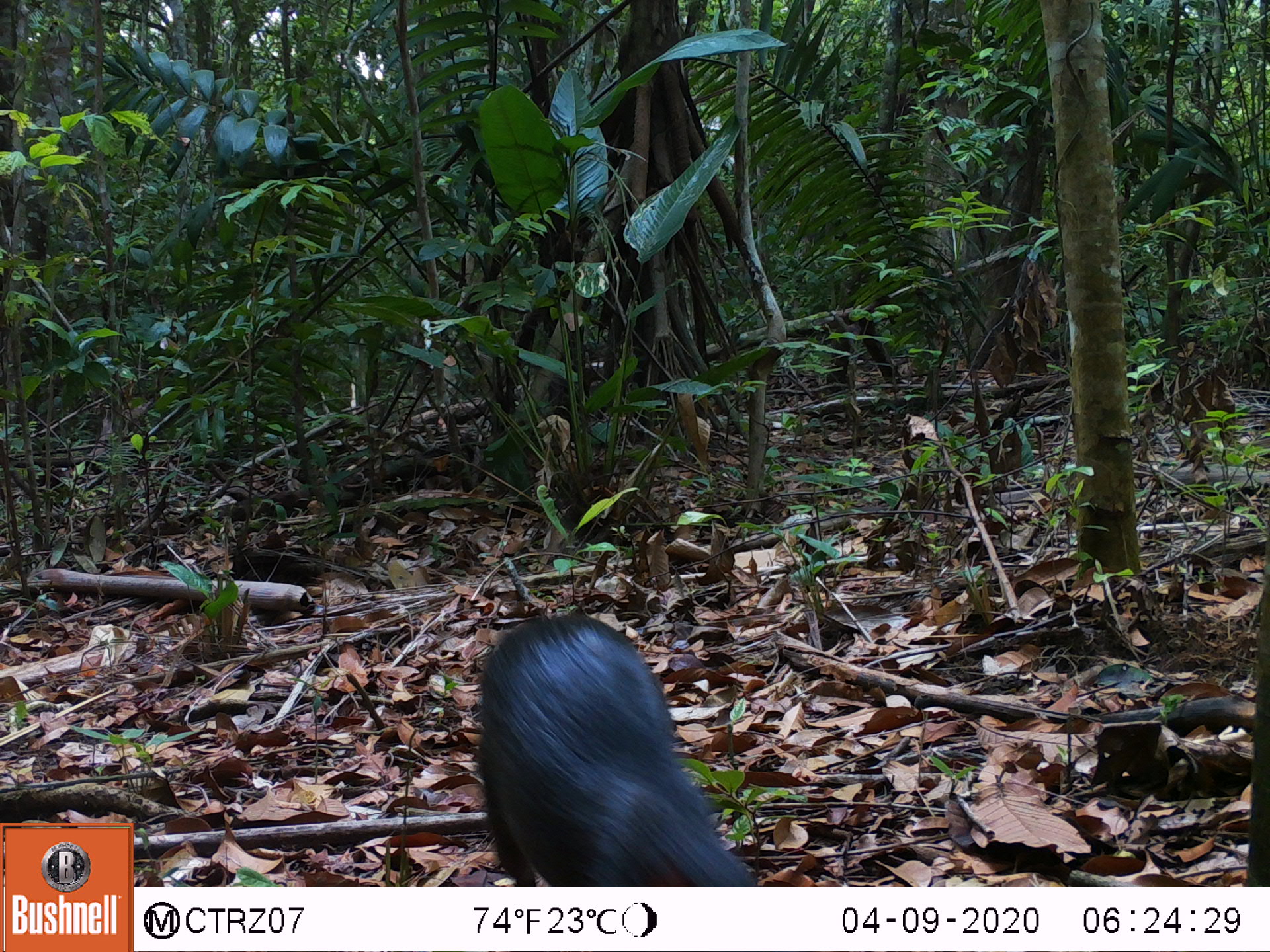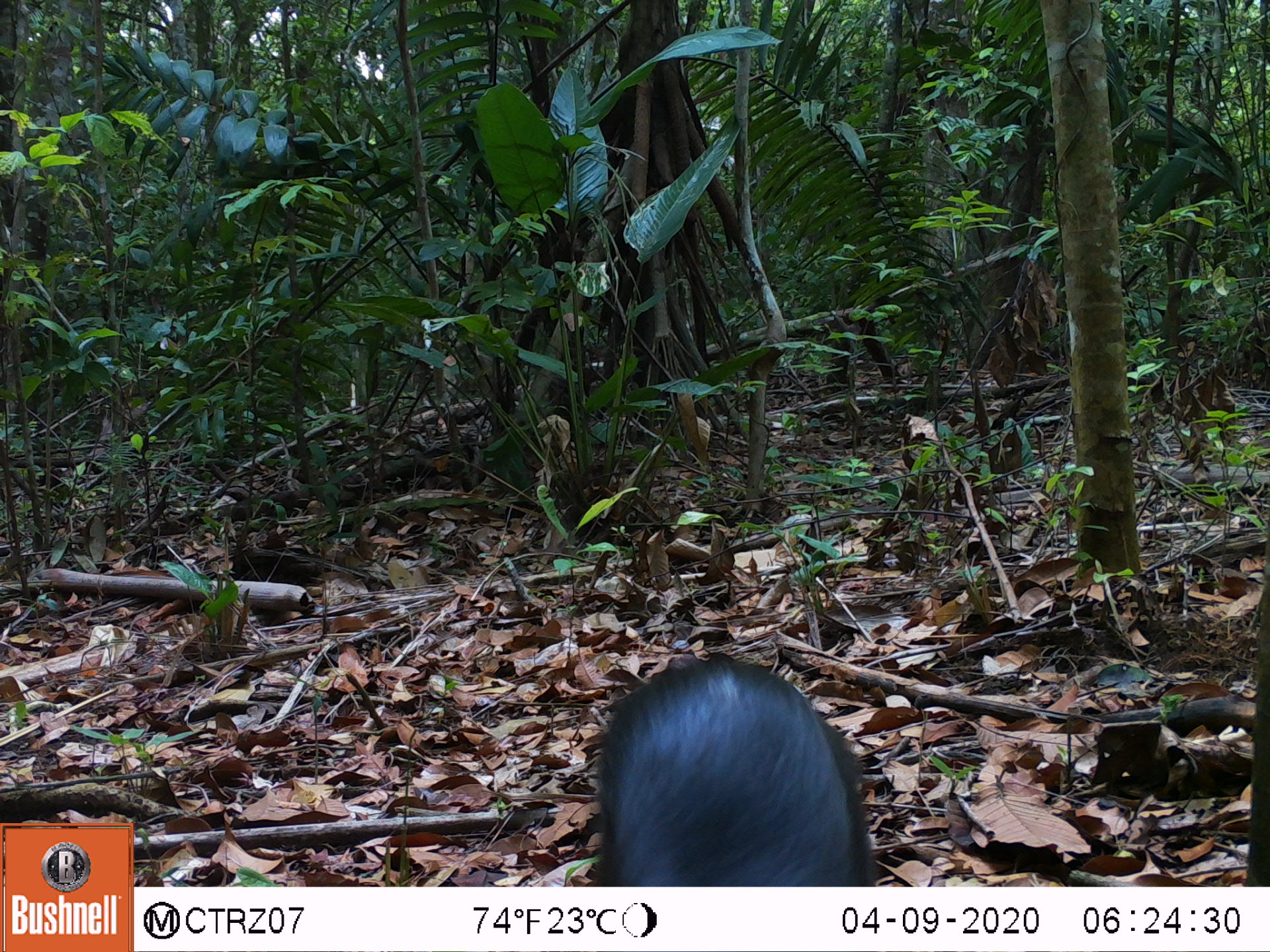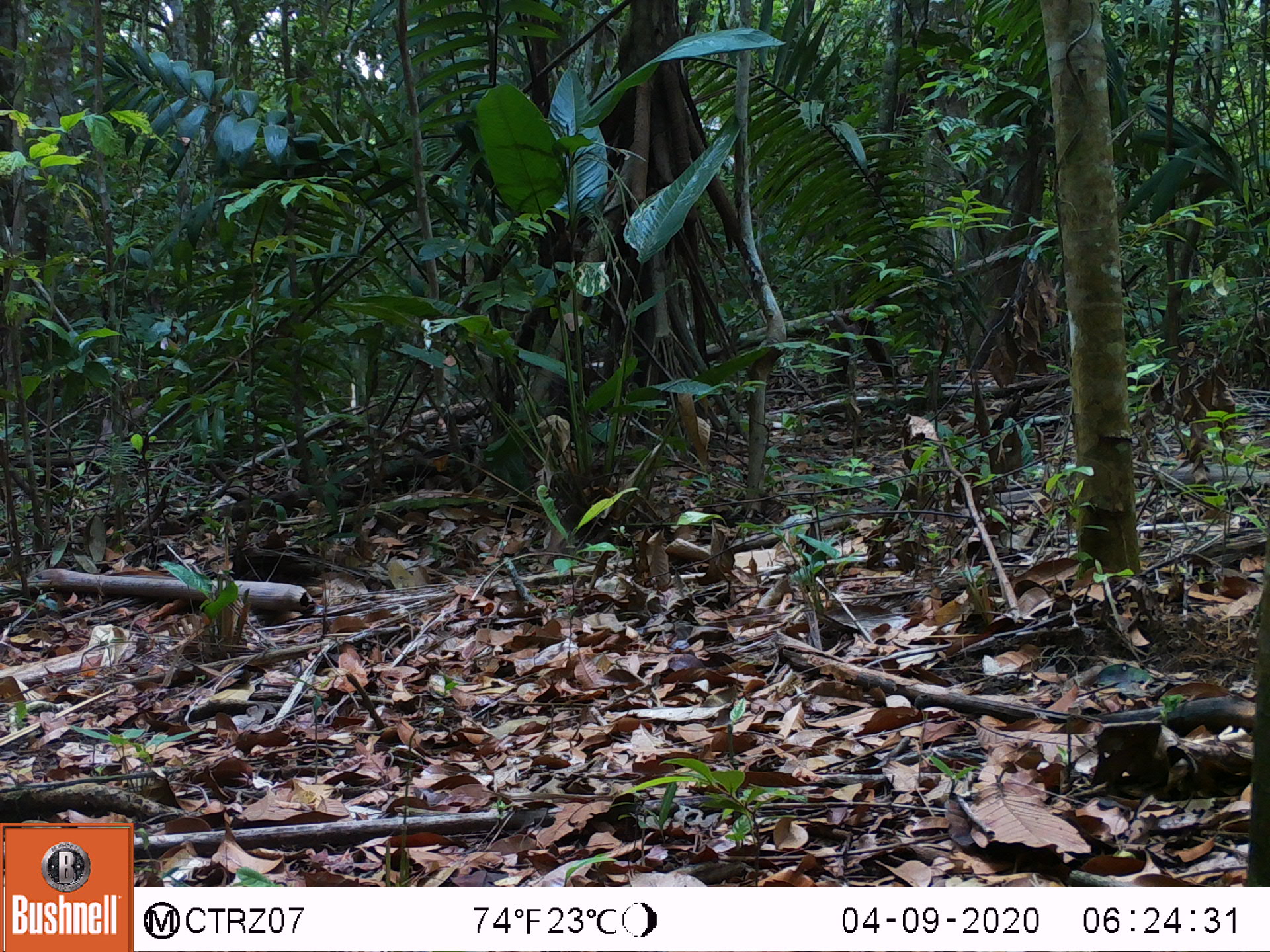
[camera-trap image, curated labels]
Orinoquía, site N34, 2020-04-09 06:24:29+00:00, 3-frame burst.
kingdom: Animalia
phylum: Chordata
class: Mammalia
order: Rodentia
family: Dasyproctidae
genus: Dasyprocta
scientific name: Dasyprocta fuliginosa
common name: black agouti